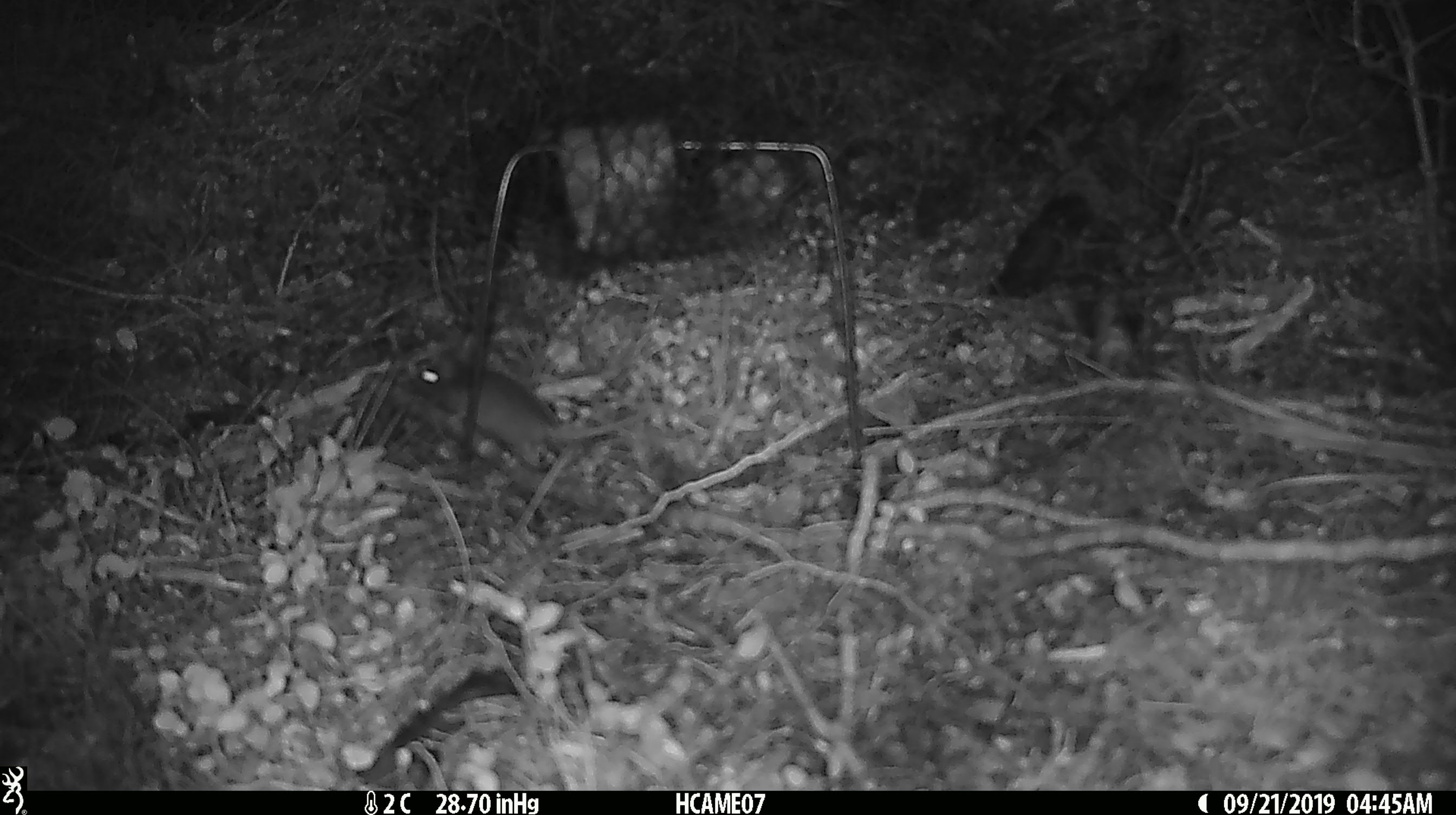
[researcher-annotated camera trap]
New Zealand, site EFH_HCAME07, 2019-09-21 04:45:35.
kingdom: Animalia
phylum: Chordata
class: Mammalia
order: Rodentia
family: Muridae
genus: Mus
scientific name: Mus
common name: mouse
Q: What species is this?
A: Mouse (Mus).